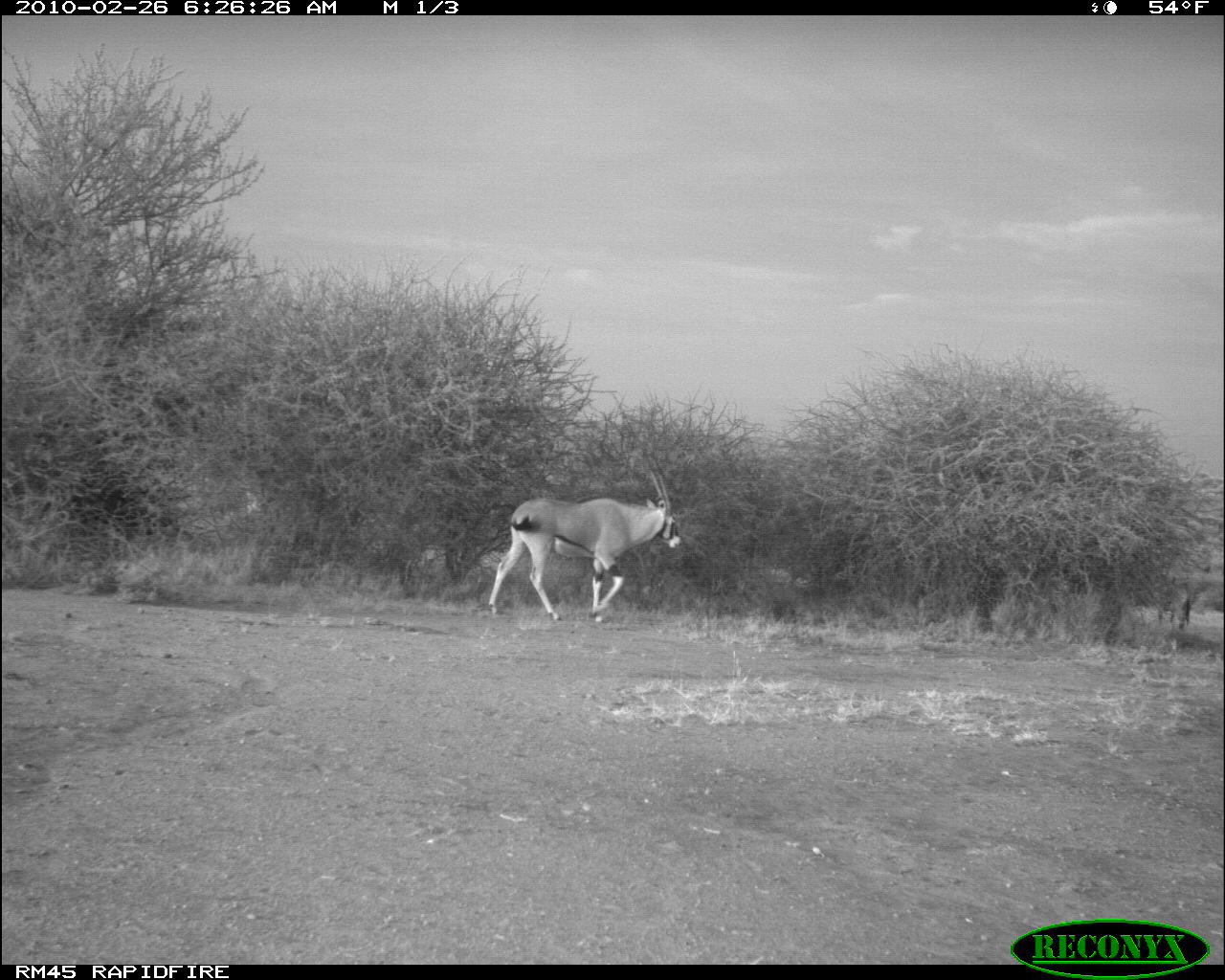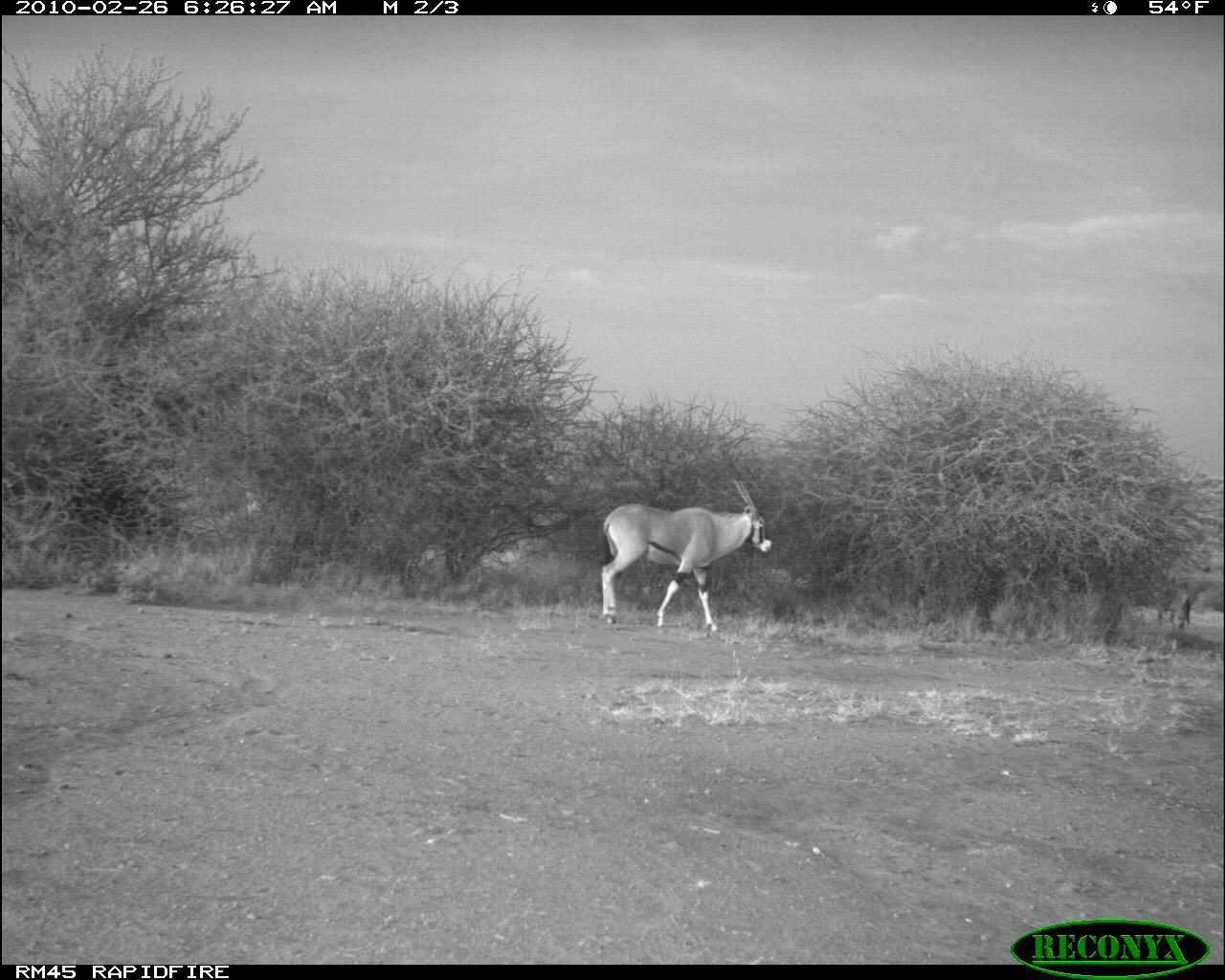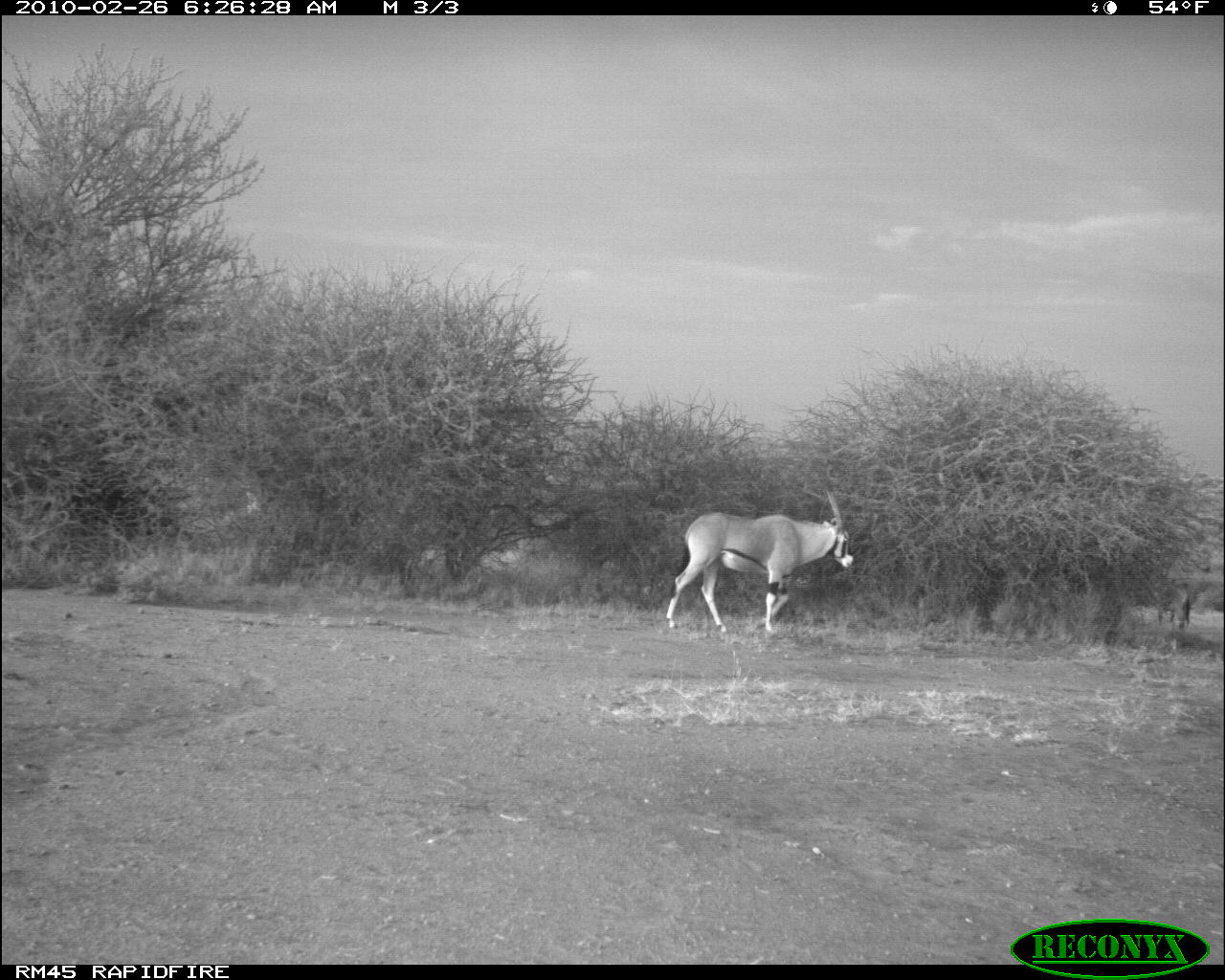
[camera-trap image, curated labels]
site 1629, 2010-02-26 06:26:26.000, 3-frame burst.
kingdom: Animalia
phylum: Chordata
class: Mammalia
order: Artiodactyla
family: Bovidae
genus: Oryx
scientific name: Oryx beisa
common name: east african oryx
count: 2